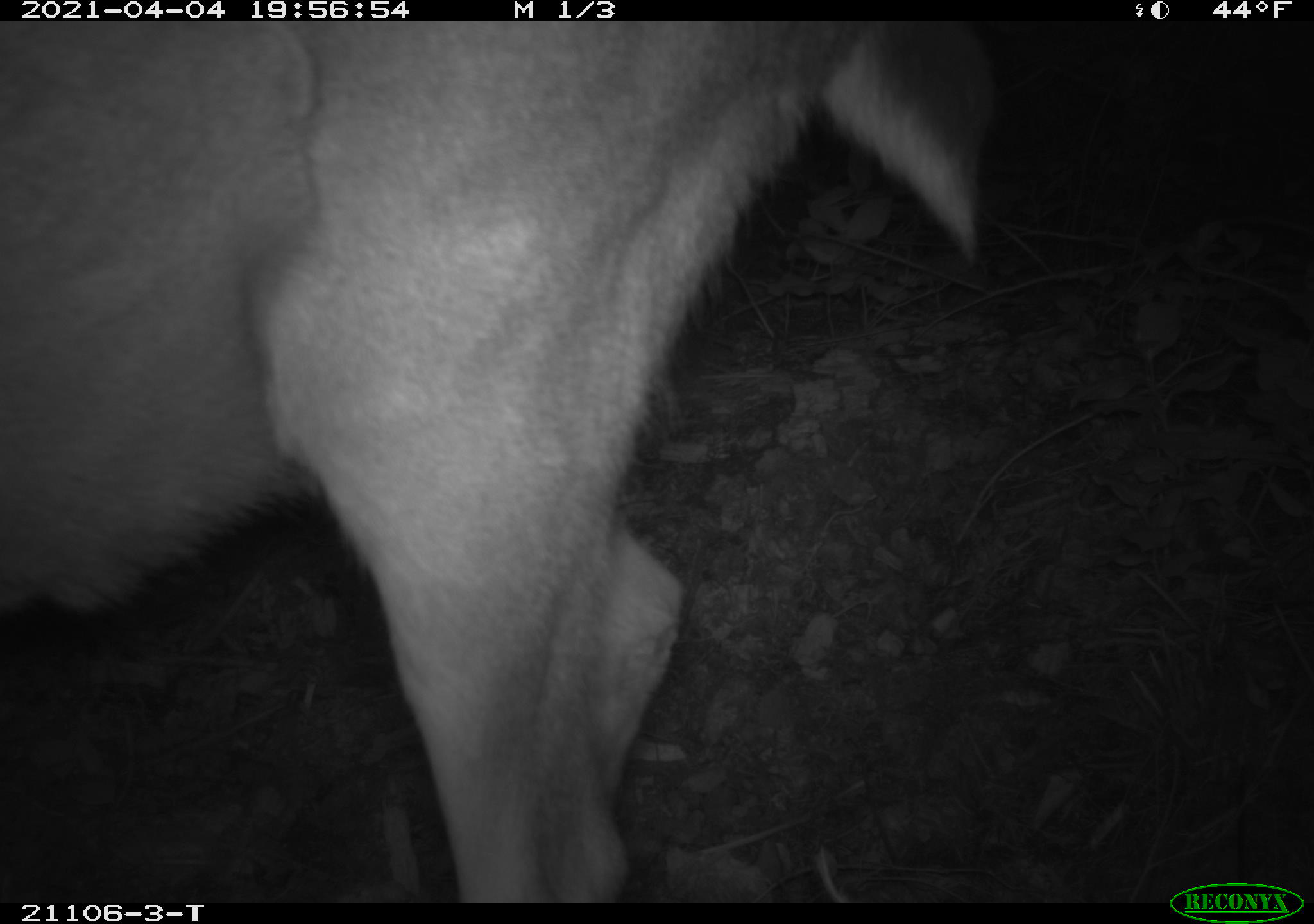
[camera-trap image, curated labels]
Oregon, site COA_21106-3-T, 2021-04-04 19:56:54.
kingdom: Animalia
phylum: Chordata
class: Mammalia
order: Artiodactyla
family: Cervidae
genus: Odocoileus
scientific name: Odocoileus hemionus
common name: black-tailed deer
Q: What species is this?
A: Black-tailed deer (Odocoileus hemionus).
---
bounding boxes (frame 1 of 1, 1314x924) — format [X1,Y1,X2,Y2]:
black-tailed deer: [0,23,1022,898]